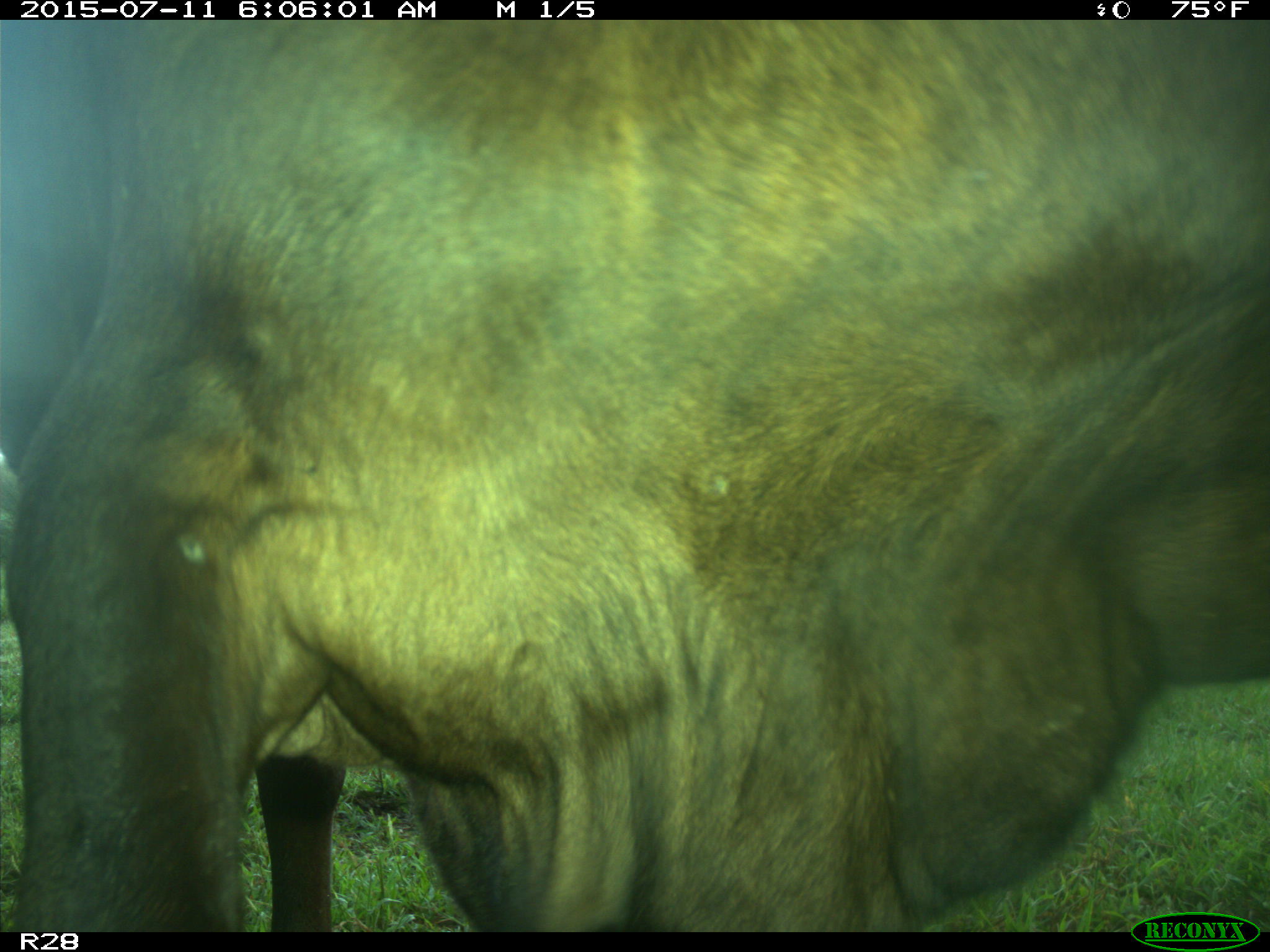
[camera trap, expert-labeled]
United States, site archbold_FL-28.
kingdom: Animalia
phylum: Chordata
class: Mammalia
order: Artiodactyla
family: Bovidae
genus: Bos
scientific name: Bos taurus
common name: domestic cow